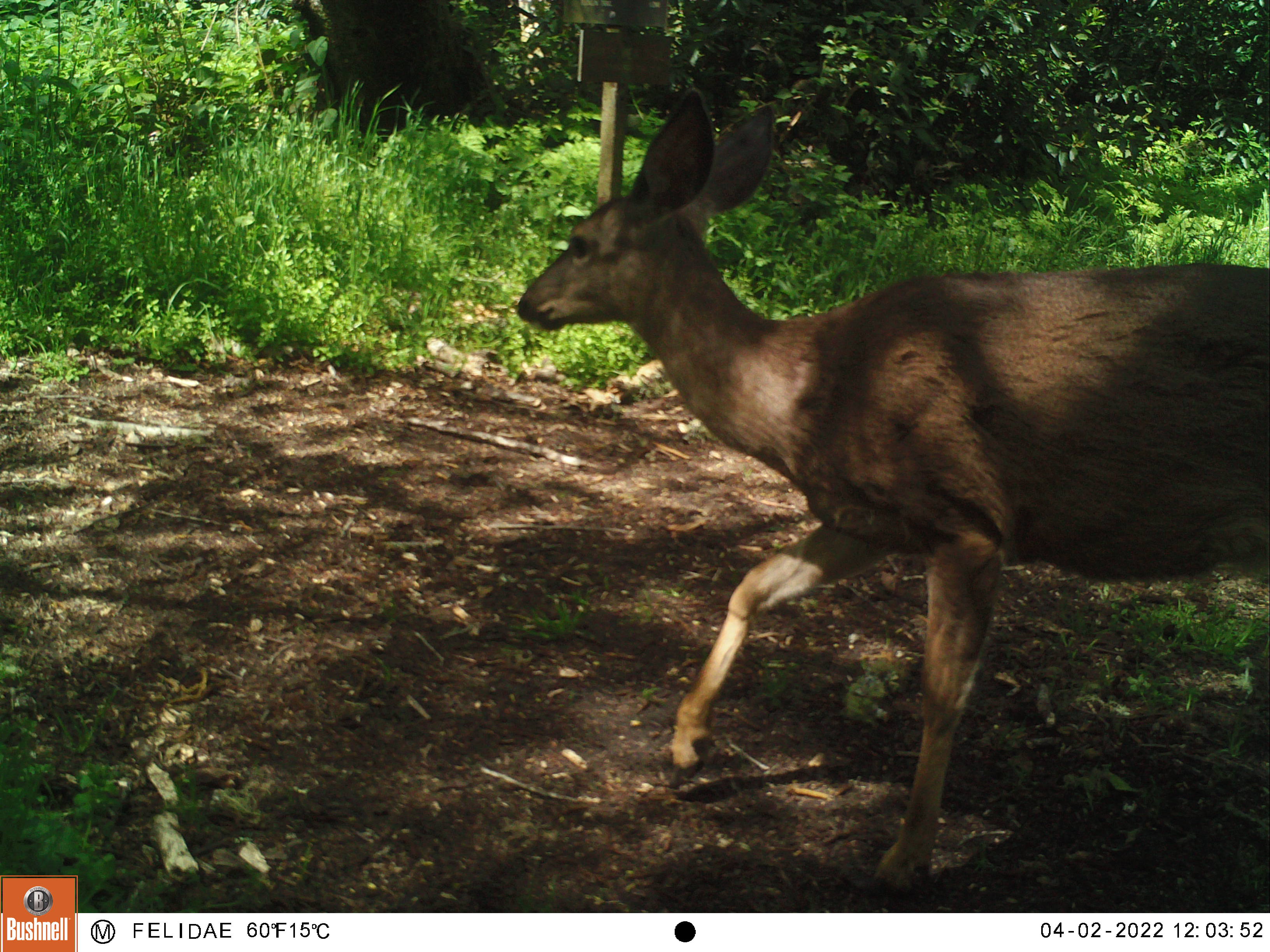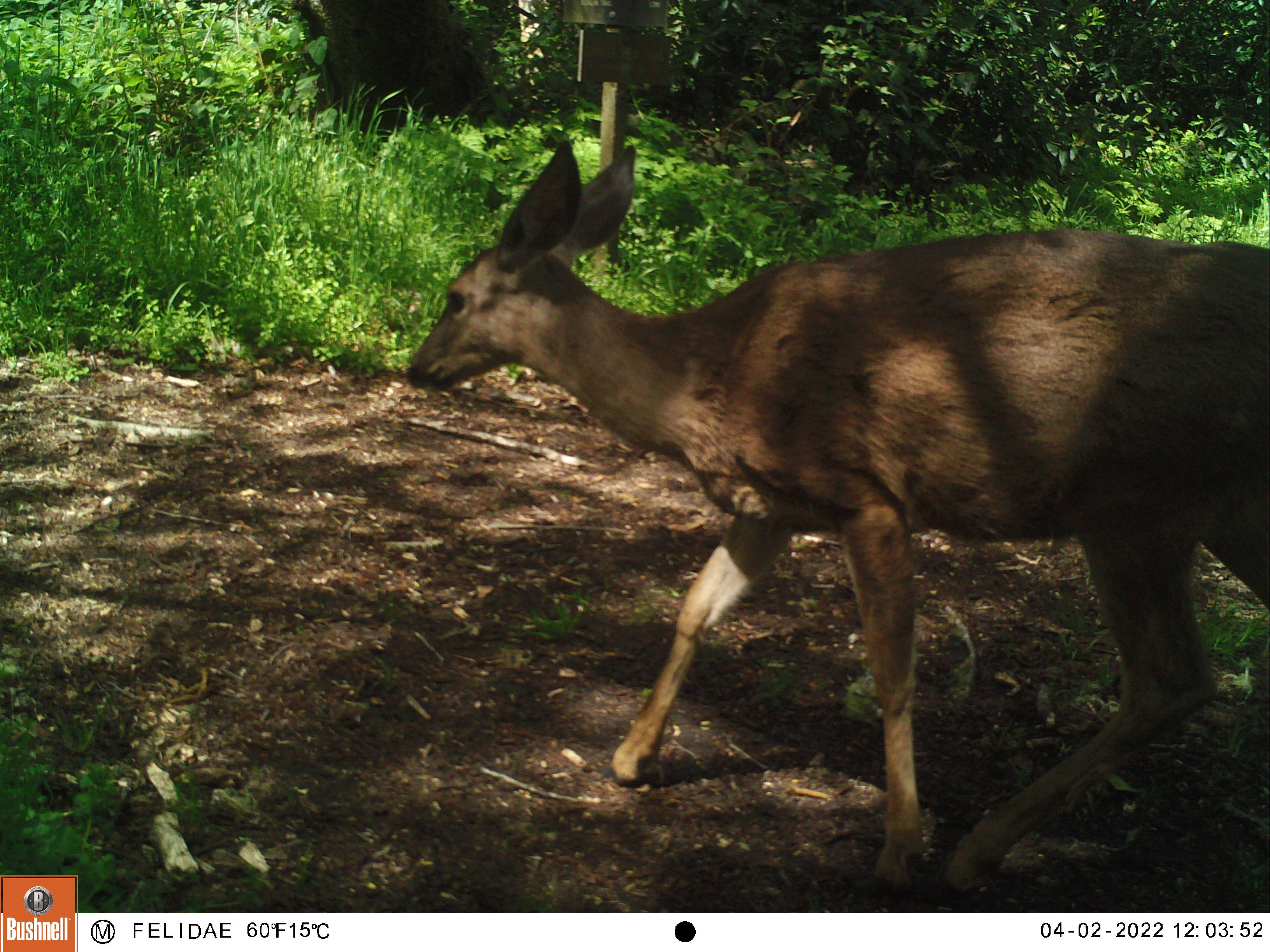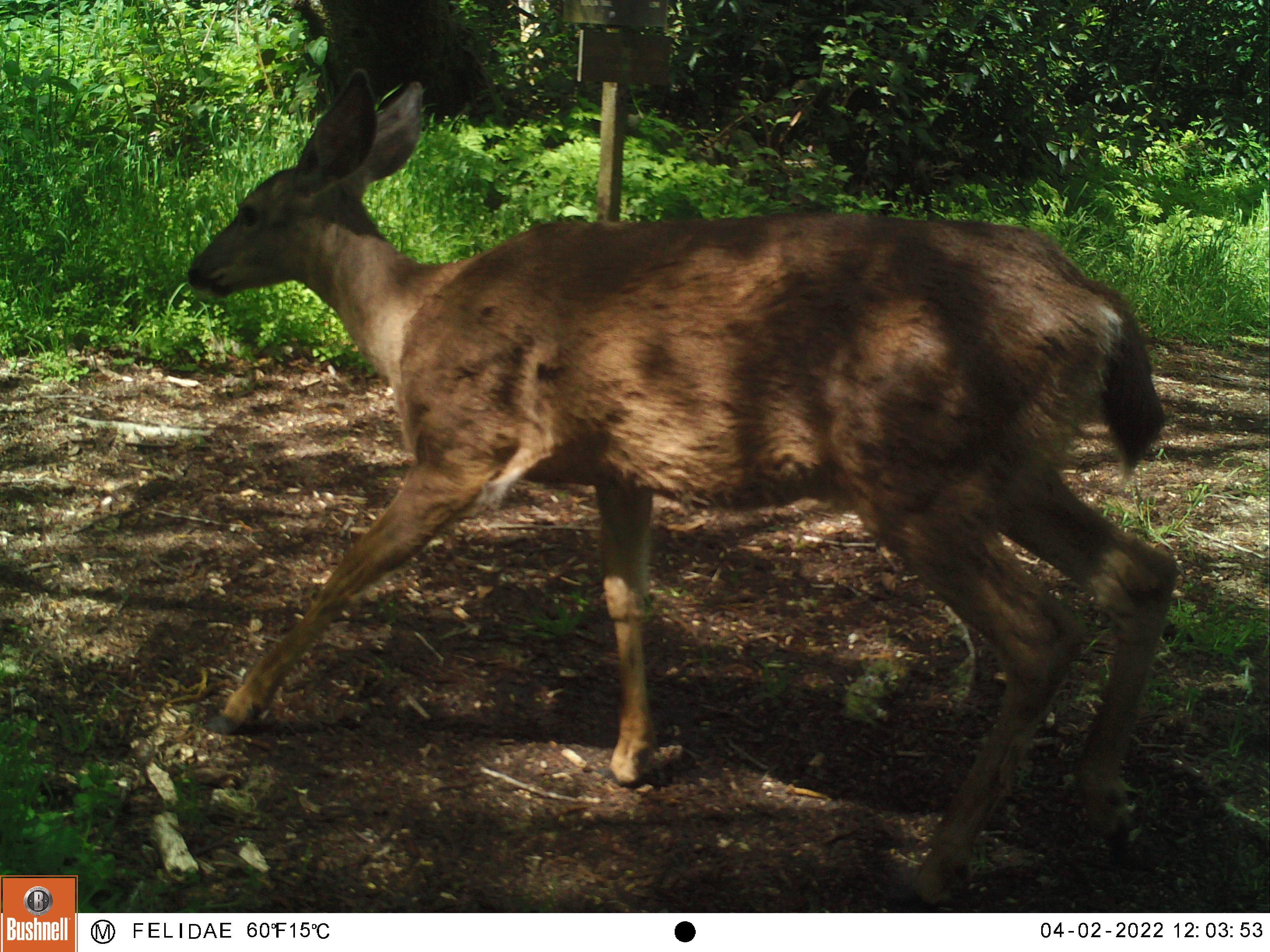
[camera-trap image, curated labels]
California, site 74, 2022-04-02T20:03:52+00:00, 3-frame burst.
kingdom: Animalia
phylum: Chordata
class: Mammalia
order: Artiodactyla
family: Cervidae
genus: Odocoileus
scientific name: Odocoileus hemionus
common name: mule deer